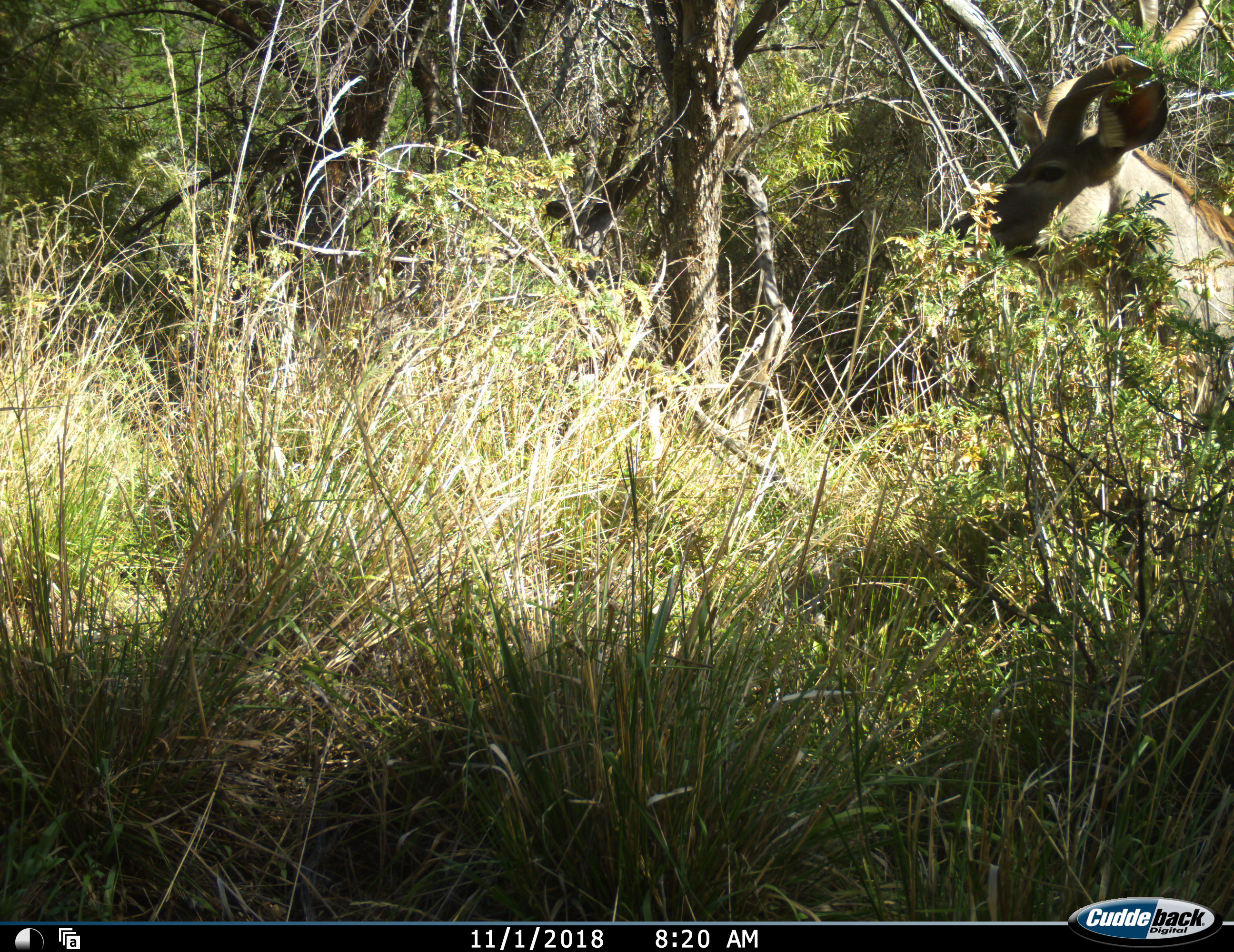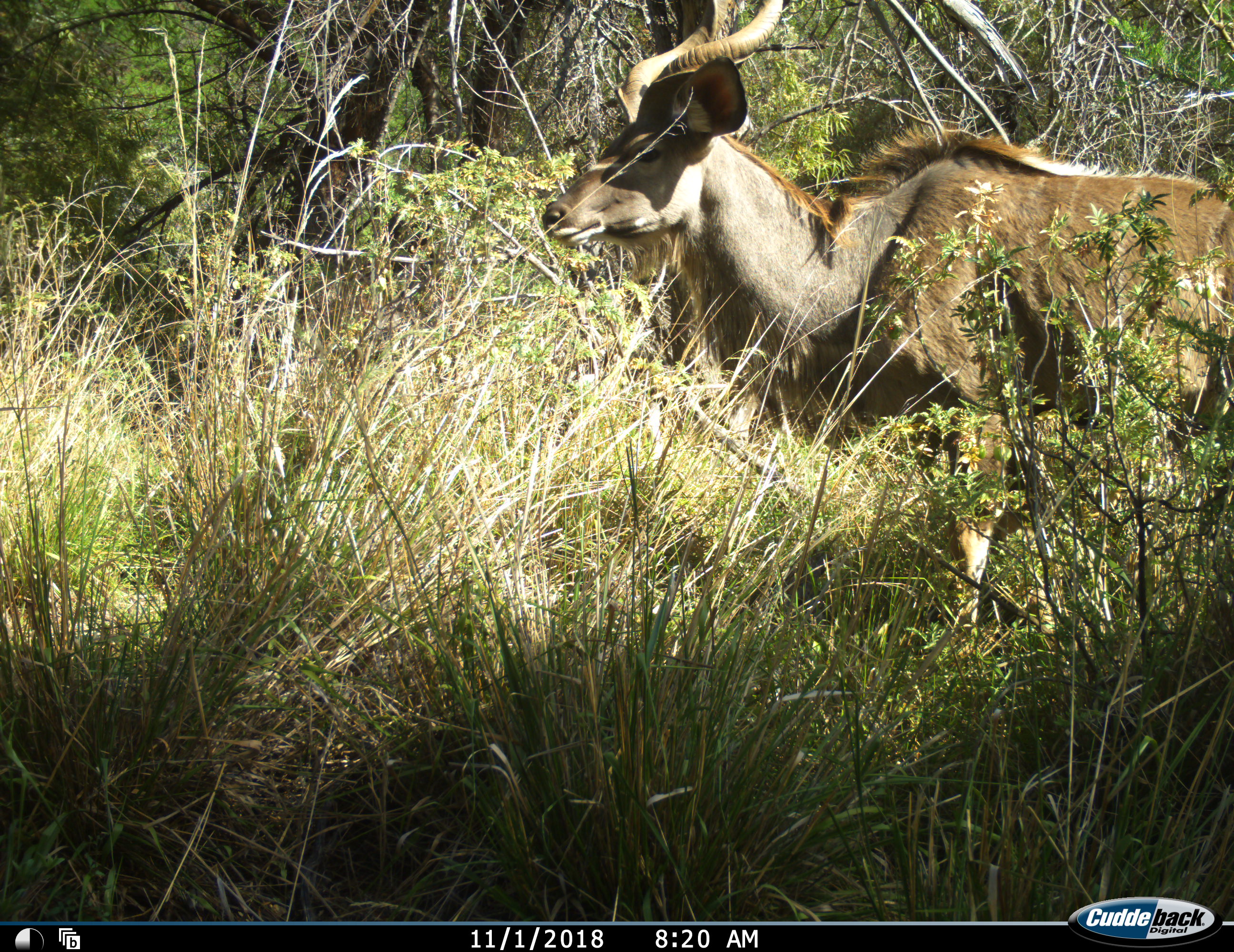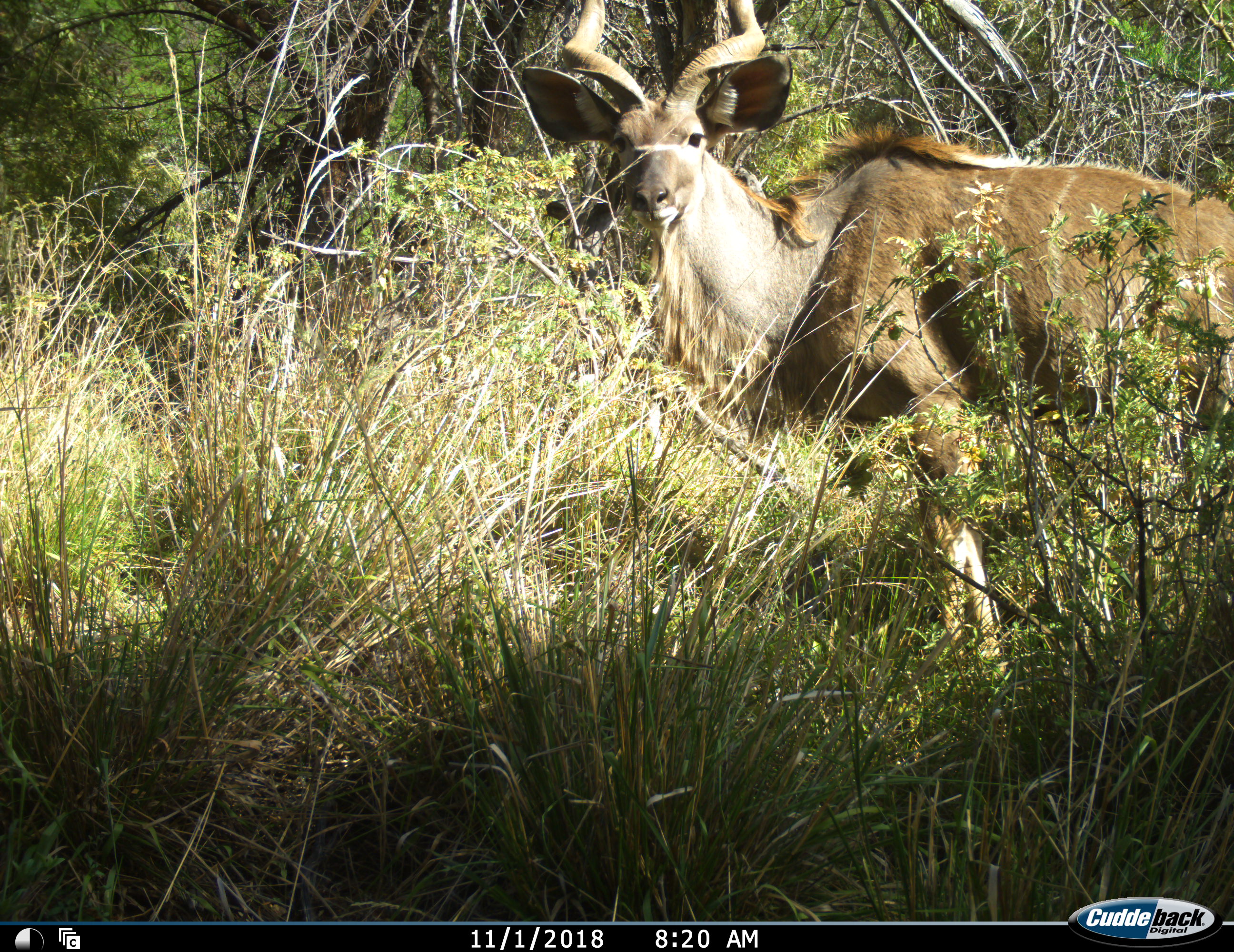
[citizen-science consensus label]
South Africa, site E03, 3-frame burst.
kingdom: Animalia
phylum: Chordata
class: Mammalia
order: Artiodactyla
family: Bovidae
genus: Tragelaphus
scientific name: Tragelaphus strepsiceros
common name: greater kudu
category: kudu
Kudu (greater kudu) (Tragelaphus strepsiceros), count 1. Behavior (volunteer vote fractions): standing 22%, resting 0%, moving 89%, interacting 0%. Young present (vote fraction): 0%. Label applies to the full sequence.